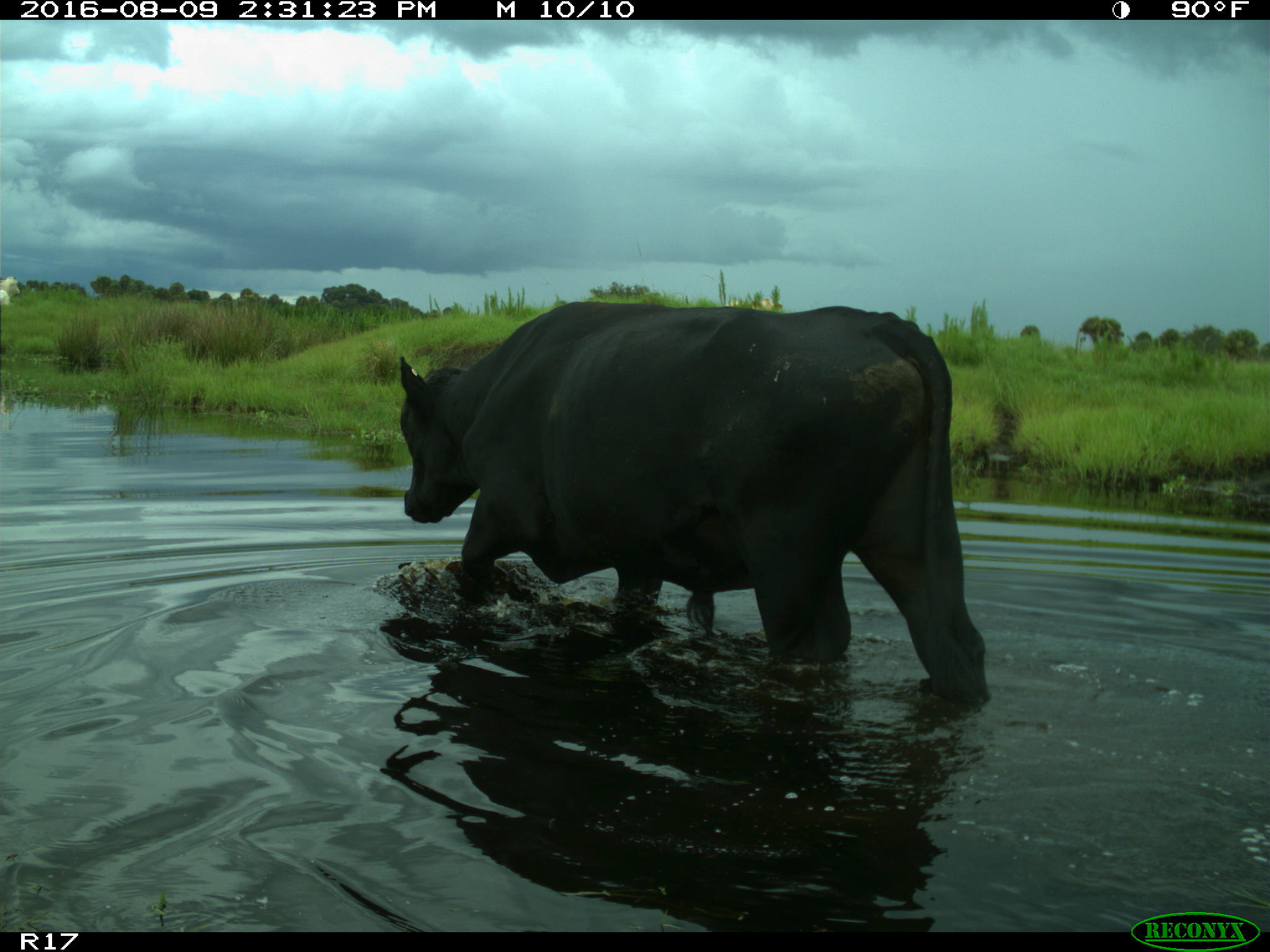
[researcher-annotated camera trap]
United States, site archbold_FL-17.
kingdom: Animalia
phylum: Chordata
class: Mammalia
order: Artiodactyla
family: Bovidae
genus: Bos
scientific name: Bos taurus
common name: domestic cow